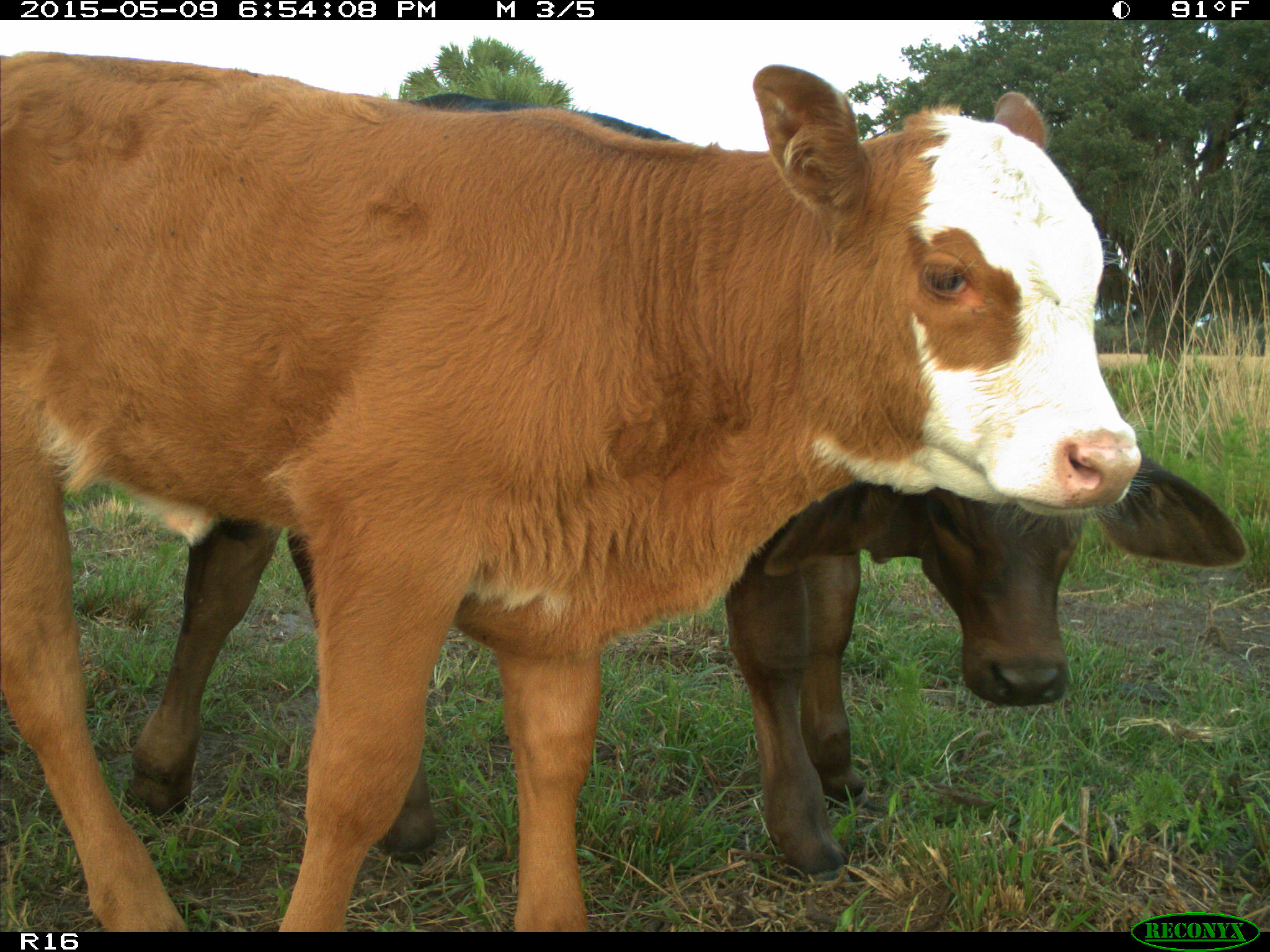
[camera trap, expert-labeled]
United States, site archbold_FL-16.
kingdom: Animalia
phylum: Chordata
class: Mammalia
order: Artiodactyla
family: Bovidae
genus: Bos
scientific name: Bos taurus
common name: domestic cow